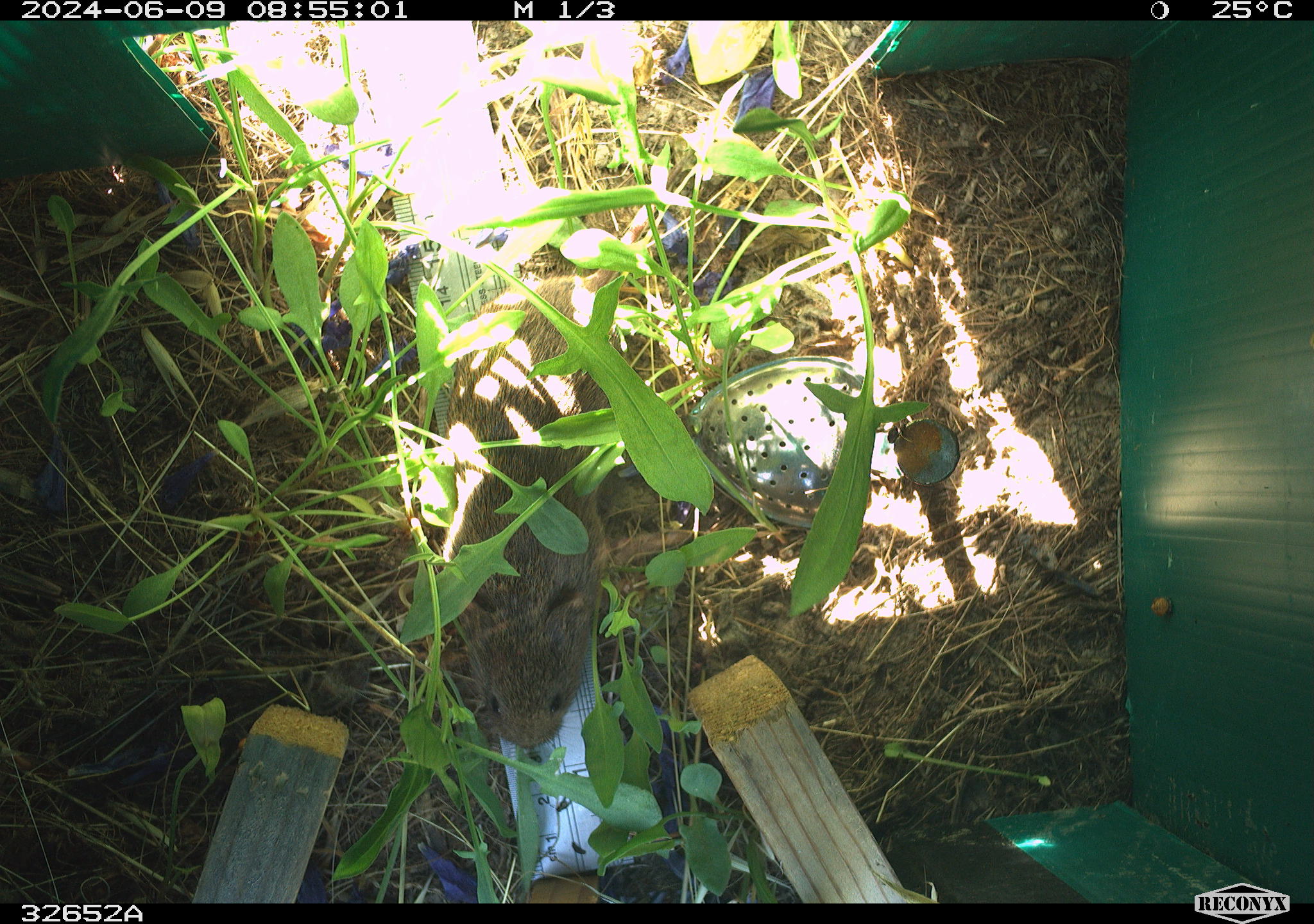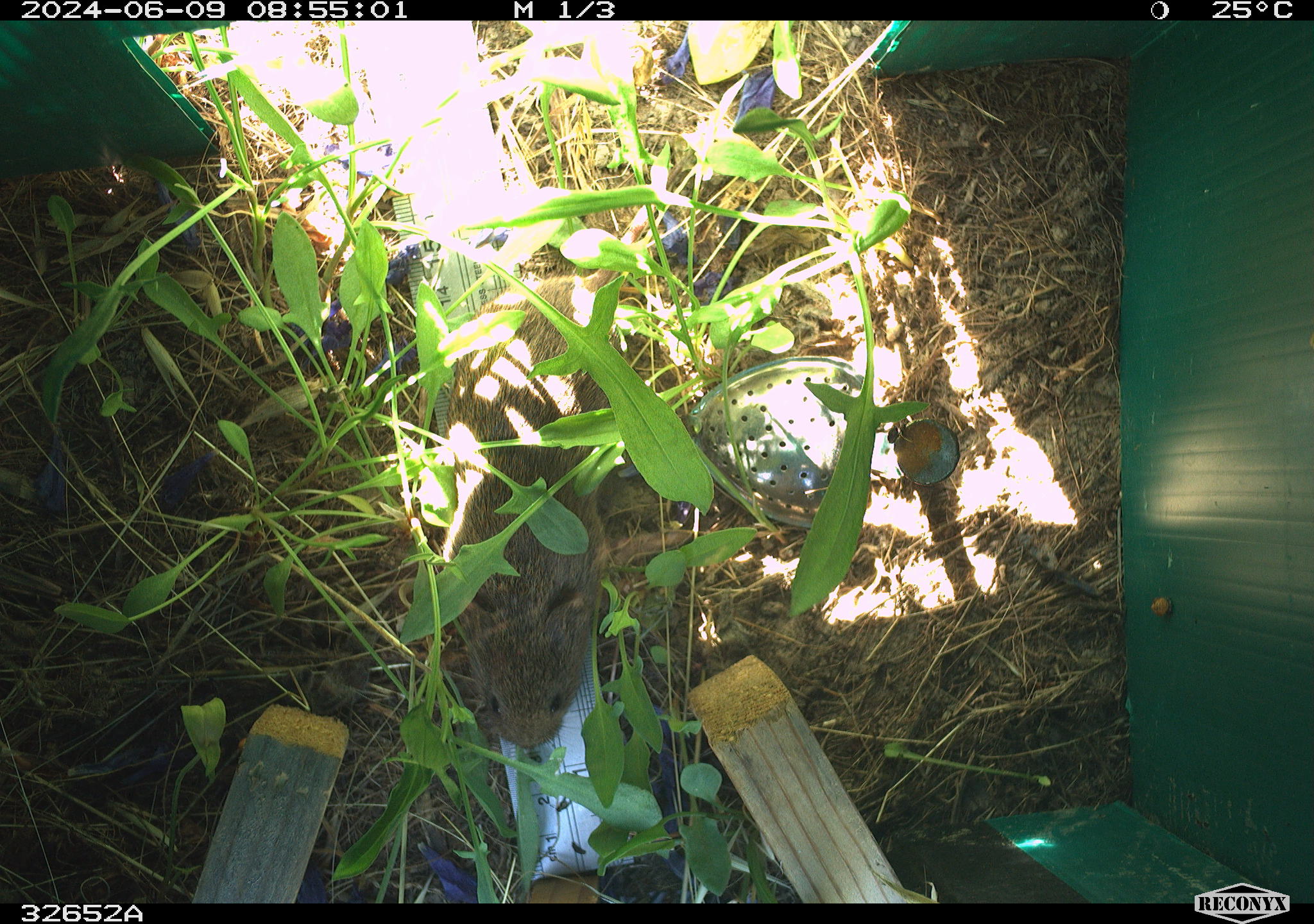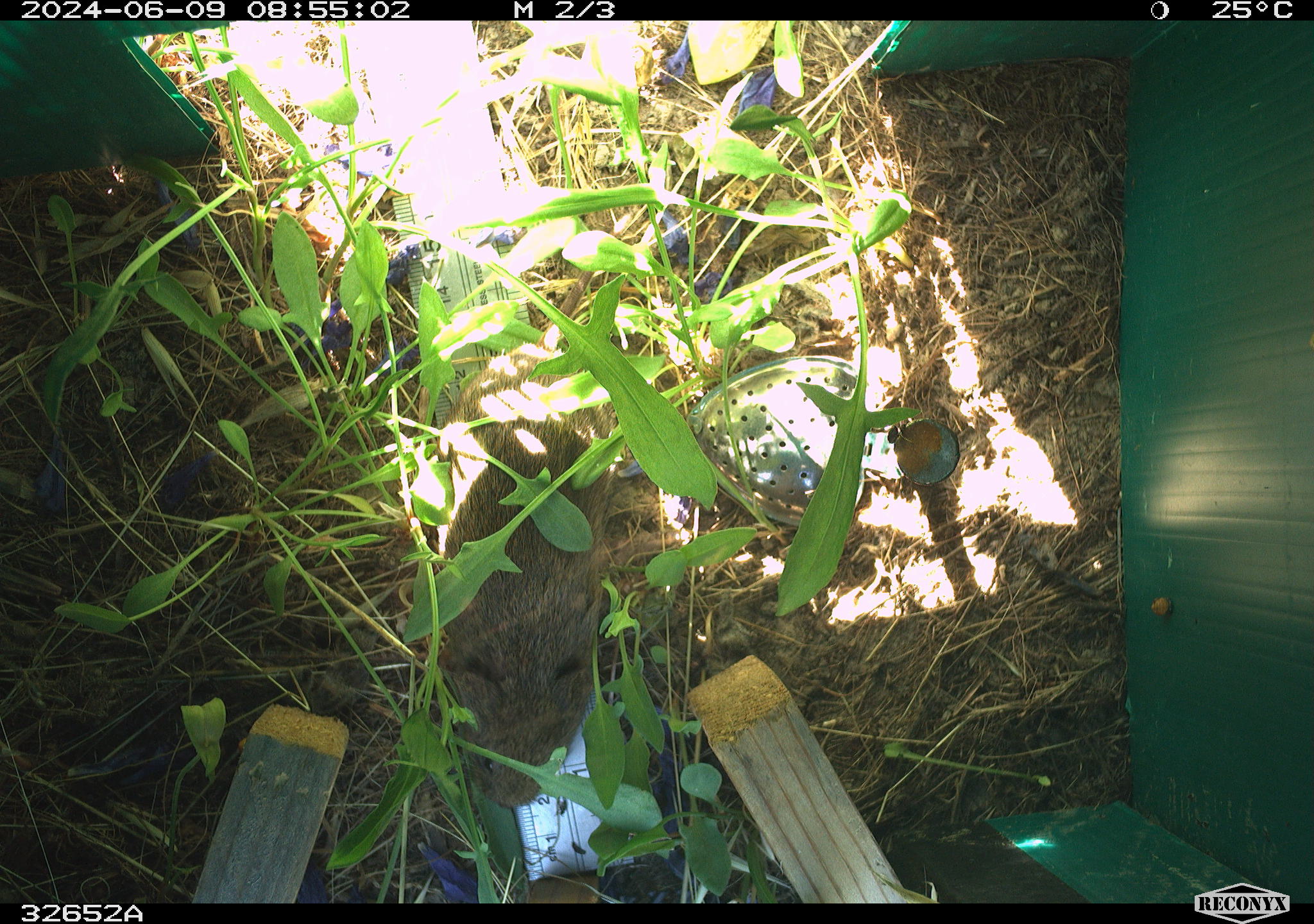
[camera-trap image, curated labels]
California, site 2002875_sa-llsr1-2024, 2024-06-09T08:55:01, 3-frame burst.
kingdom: Animalia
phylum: Chordata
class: Mammalia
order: Rodentia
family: Cricetidae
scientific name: Arvicolinae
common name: voles, lemmings, and muskrats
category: arvicolinae subfamily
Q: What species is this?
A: Arvicolinae subfamily (voles, lemmings, and muskrats) (Arvicolinae).